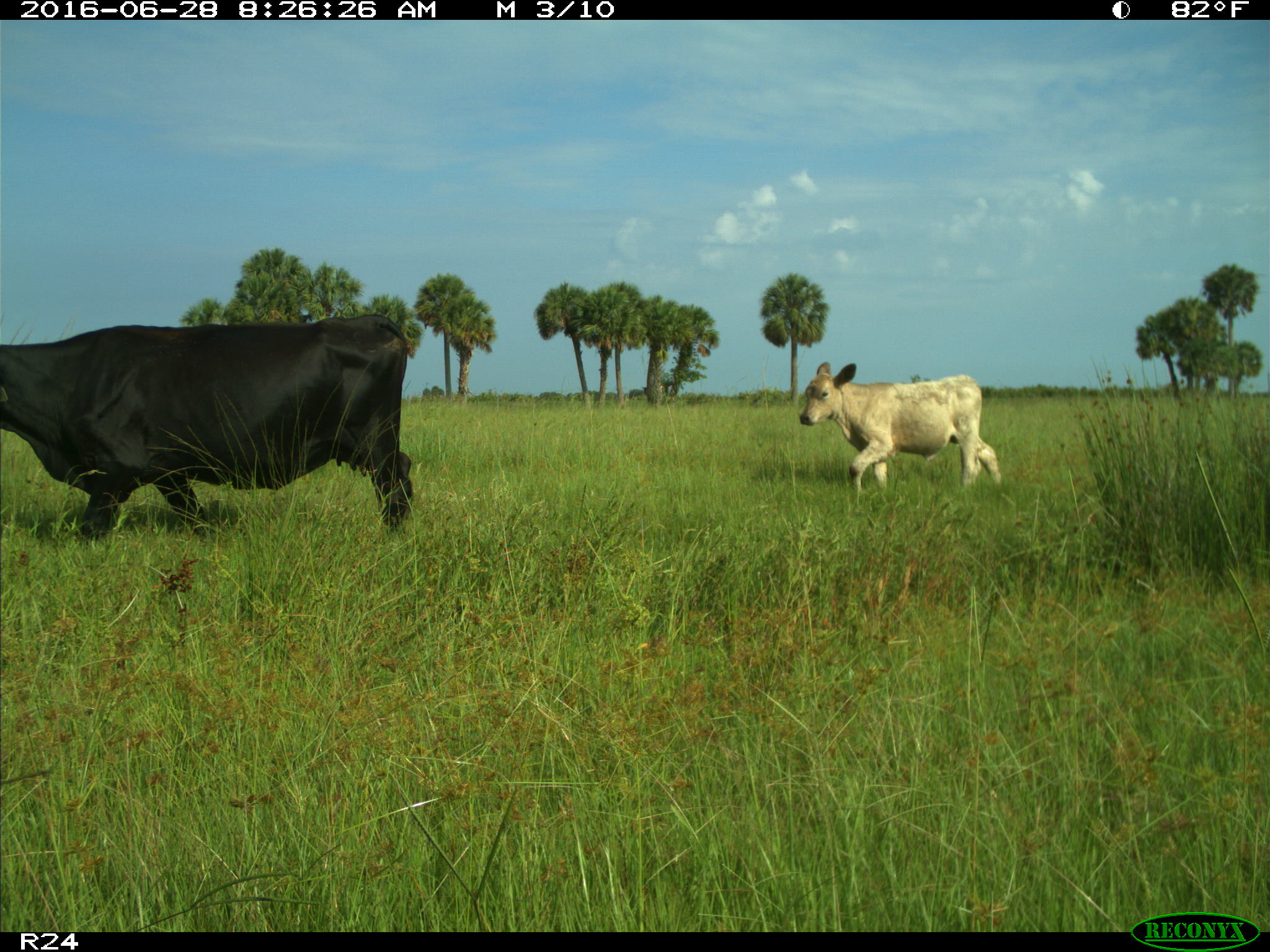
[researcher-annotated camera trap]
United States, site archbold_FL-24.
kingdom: Animalia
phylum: Chordata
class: Mammalia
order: Artiodactyla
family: Bovidae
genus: Bos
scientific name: Bos taurus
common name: domestic cow